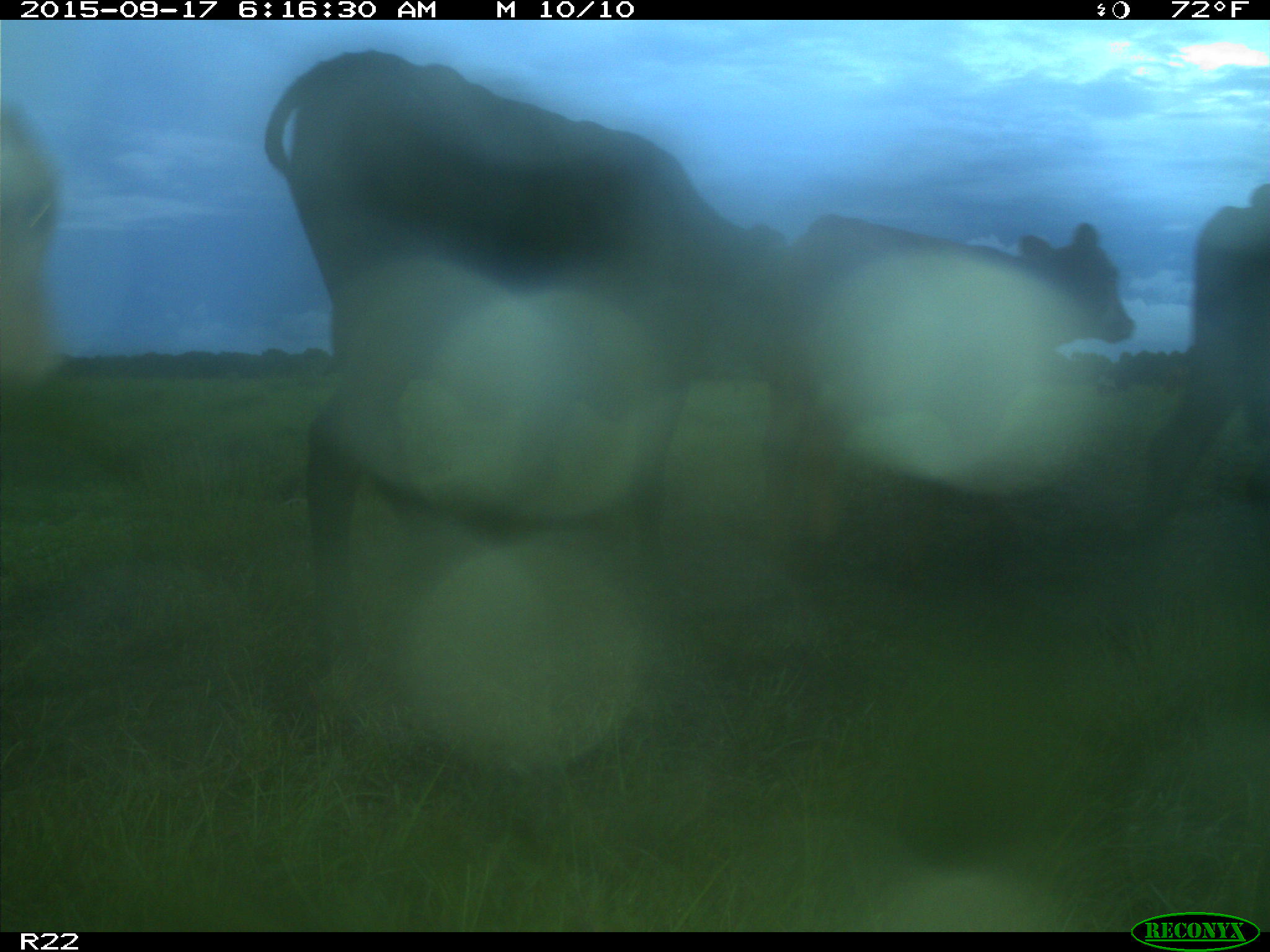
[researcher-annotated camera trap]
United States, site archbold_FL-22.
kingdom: Animalia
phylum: Chordata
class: Mammalia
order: Artiodactyla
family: Bovidae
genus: Bos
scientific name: Bos taurus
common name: domestic cow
Bos taurus (domestic cow).